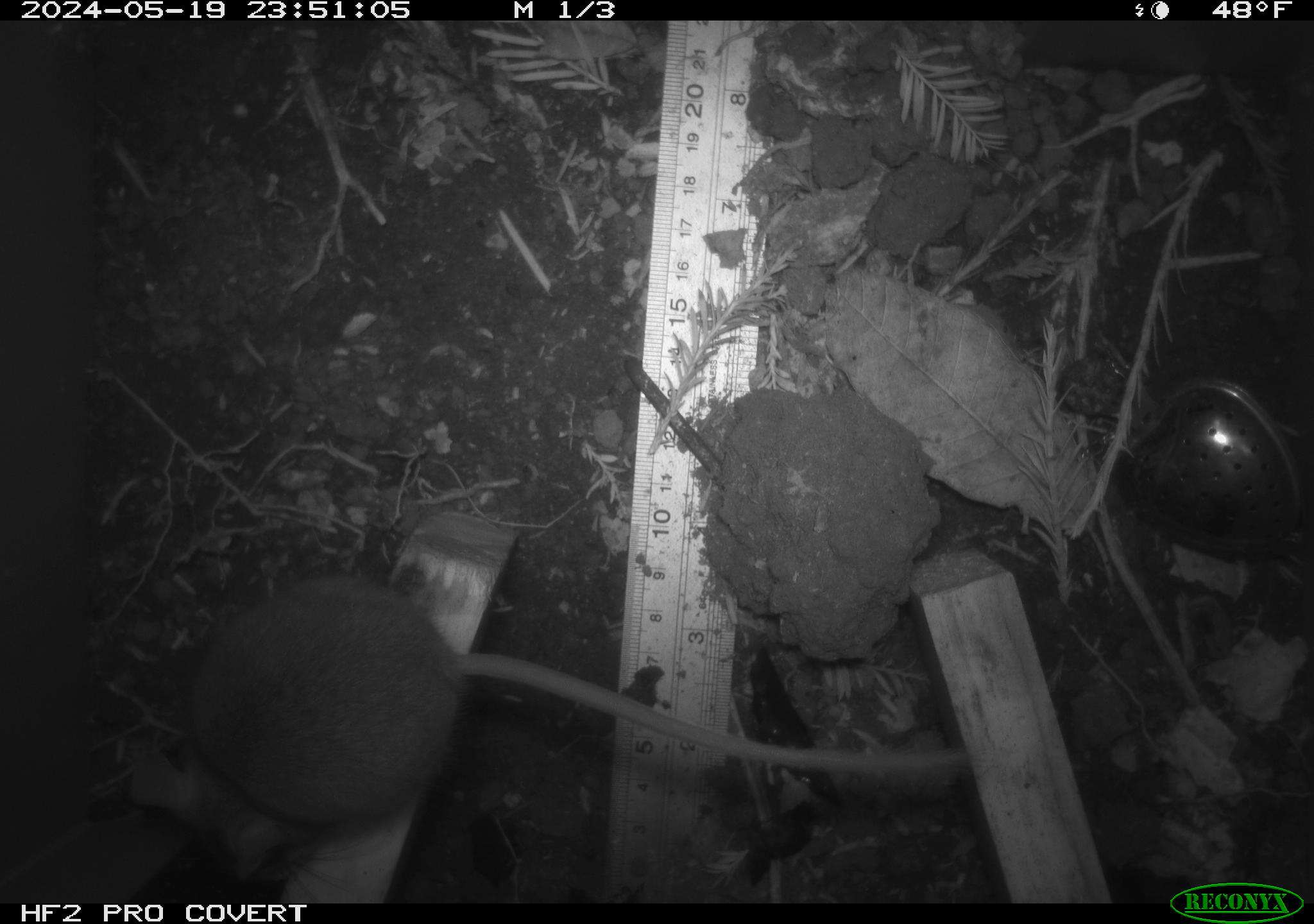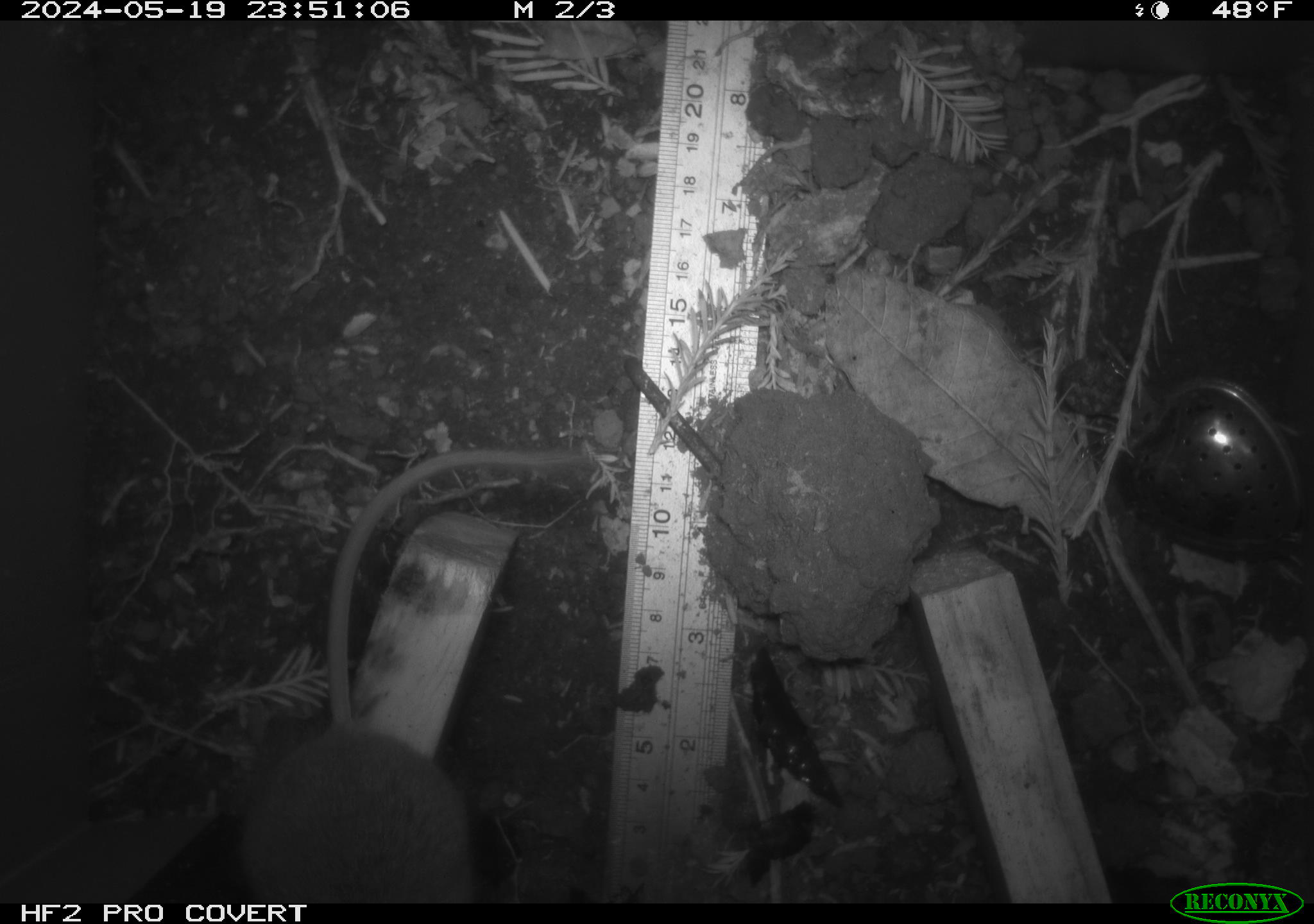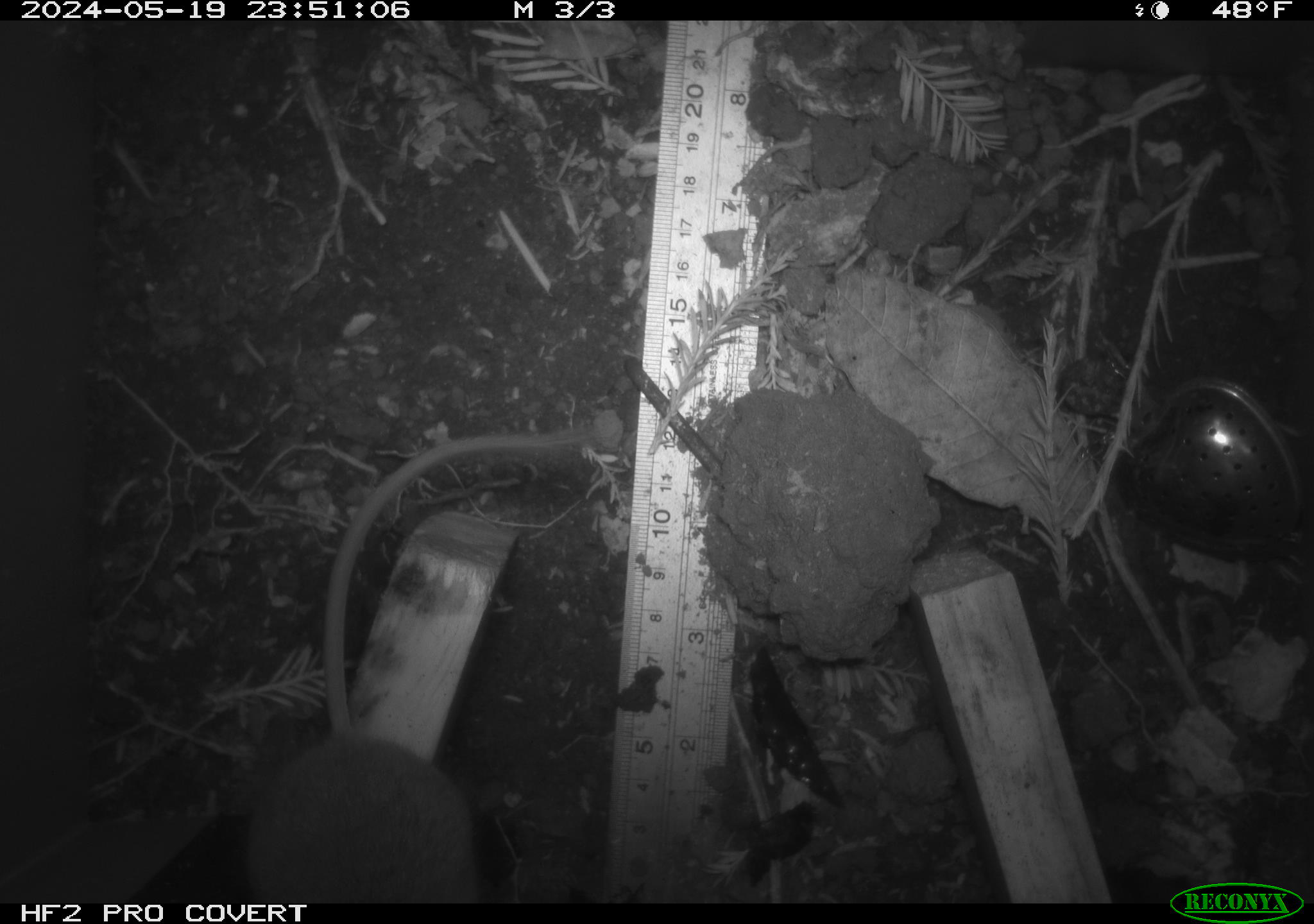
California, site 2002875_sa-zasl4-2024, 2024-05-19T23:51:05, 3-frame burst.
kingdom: Animalia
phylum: Chordata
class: Mammalia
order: Rodentia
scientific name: Rodentia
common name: rodent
Rodent (Rodentia).